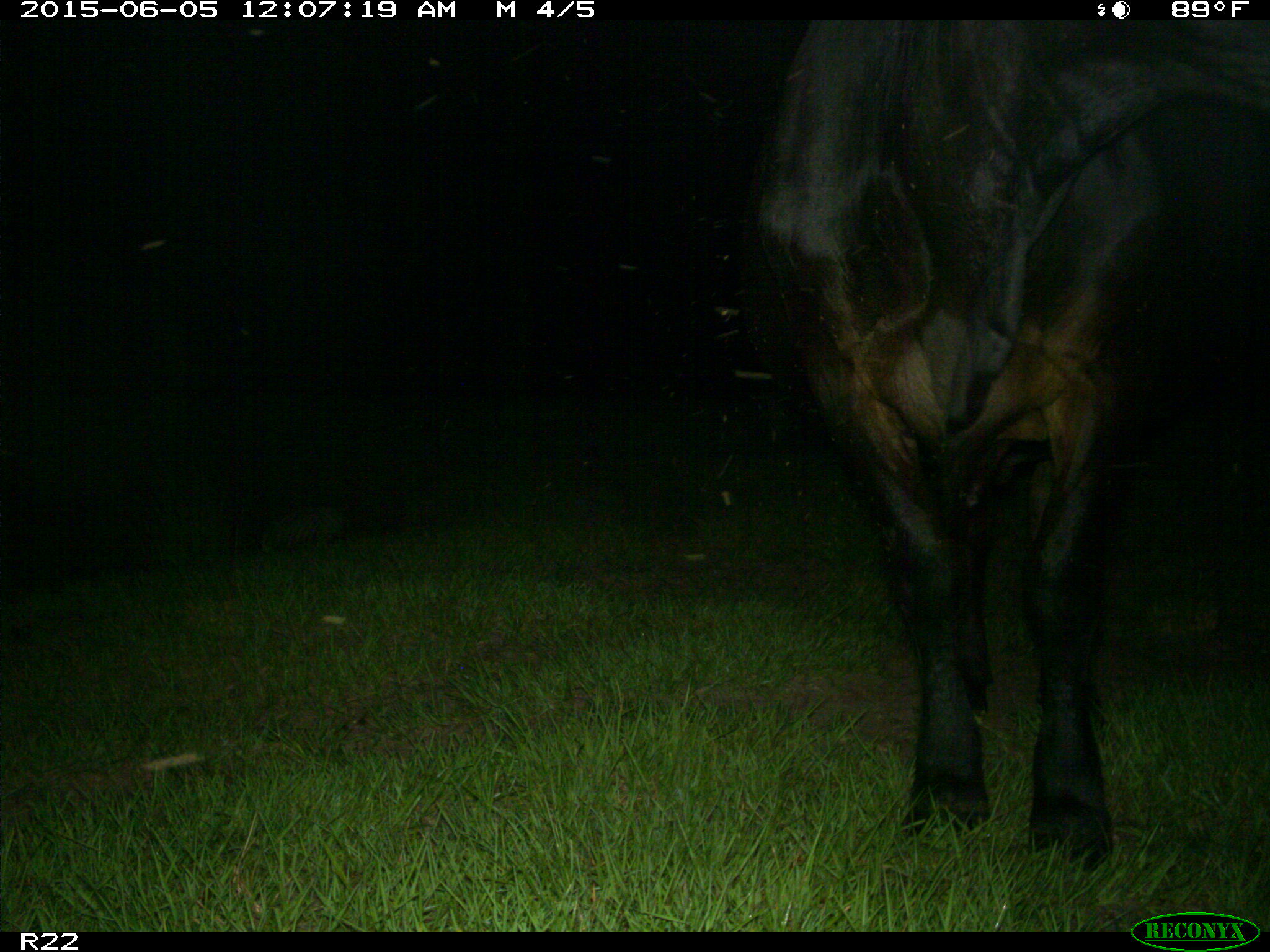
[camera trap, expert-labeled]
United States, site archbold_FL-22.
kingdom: Animalia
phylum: Chordata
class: Mammalia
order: Artiodactyla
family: Bovidae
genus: Bos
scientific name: Bos taurus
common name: domestic cow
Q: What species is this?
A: Bos taurus (domestic cow).